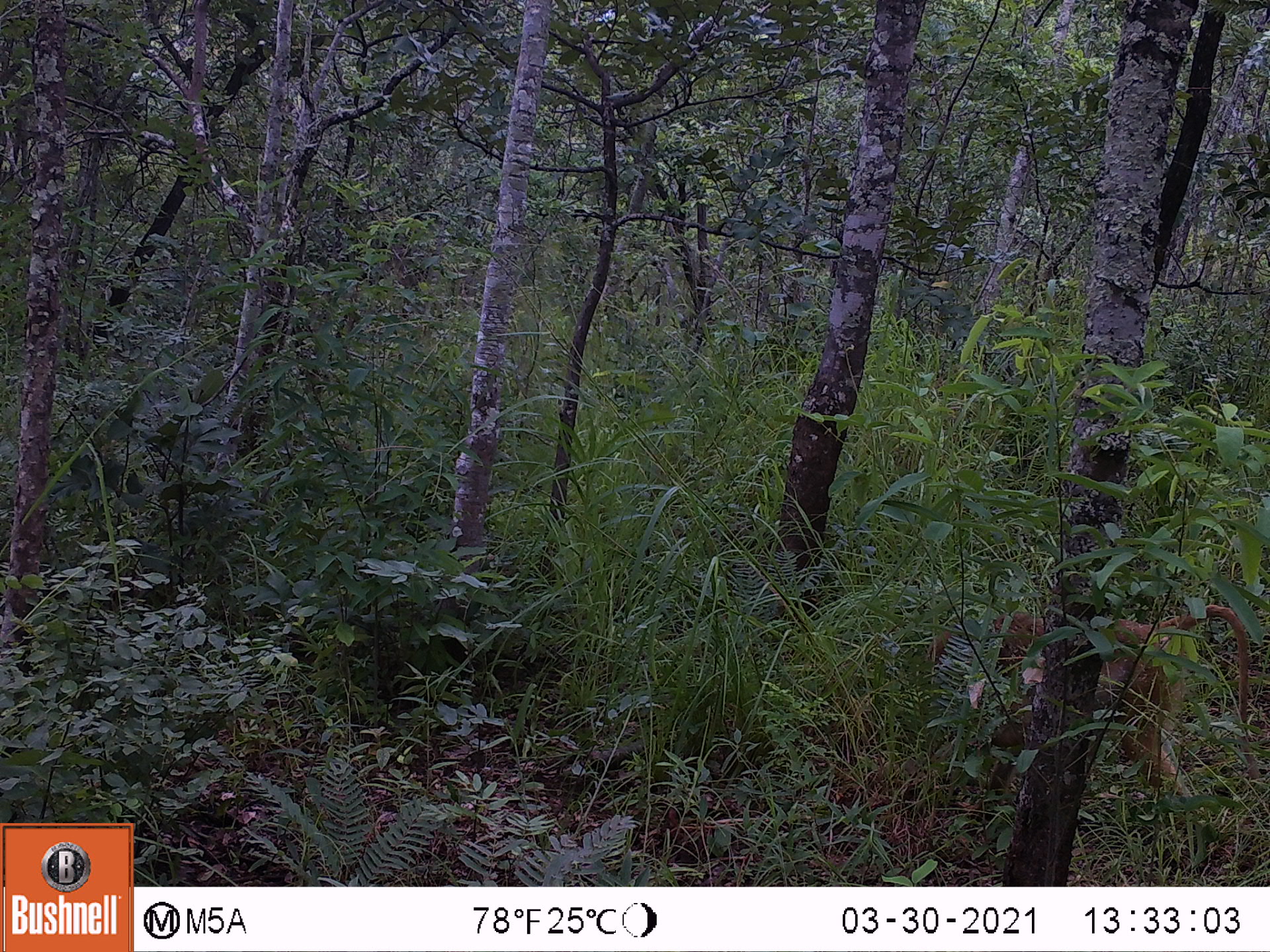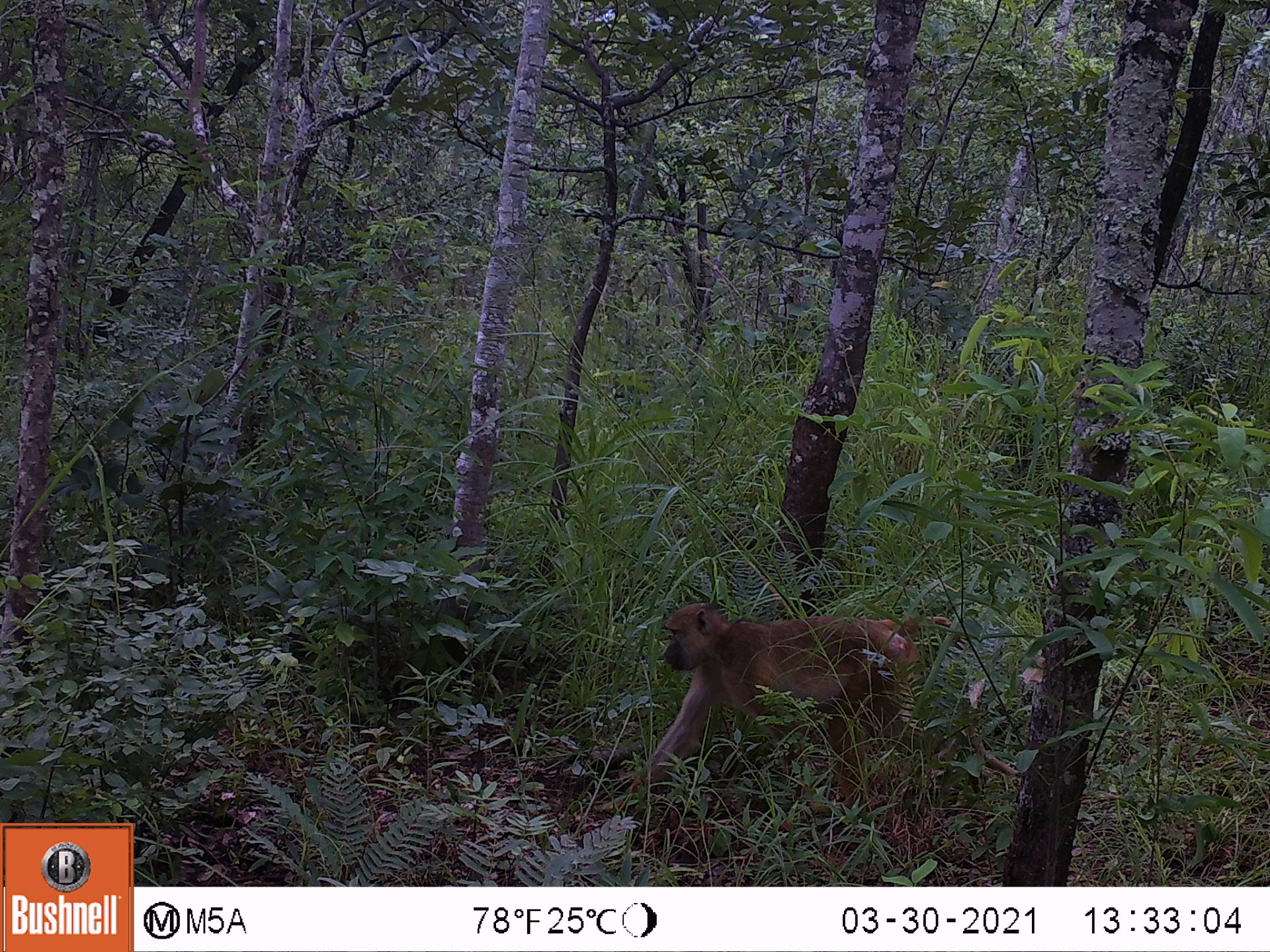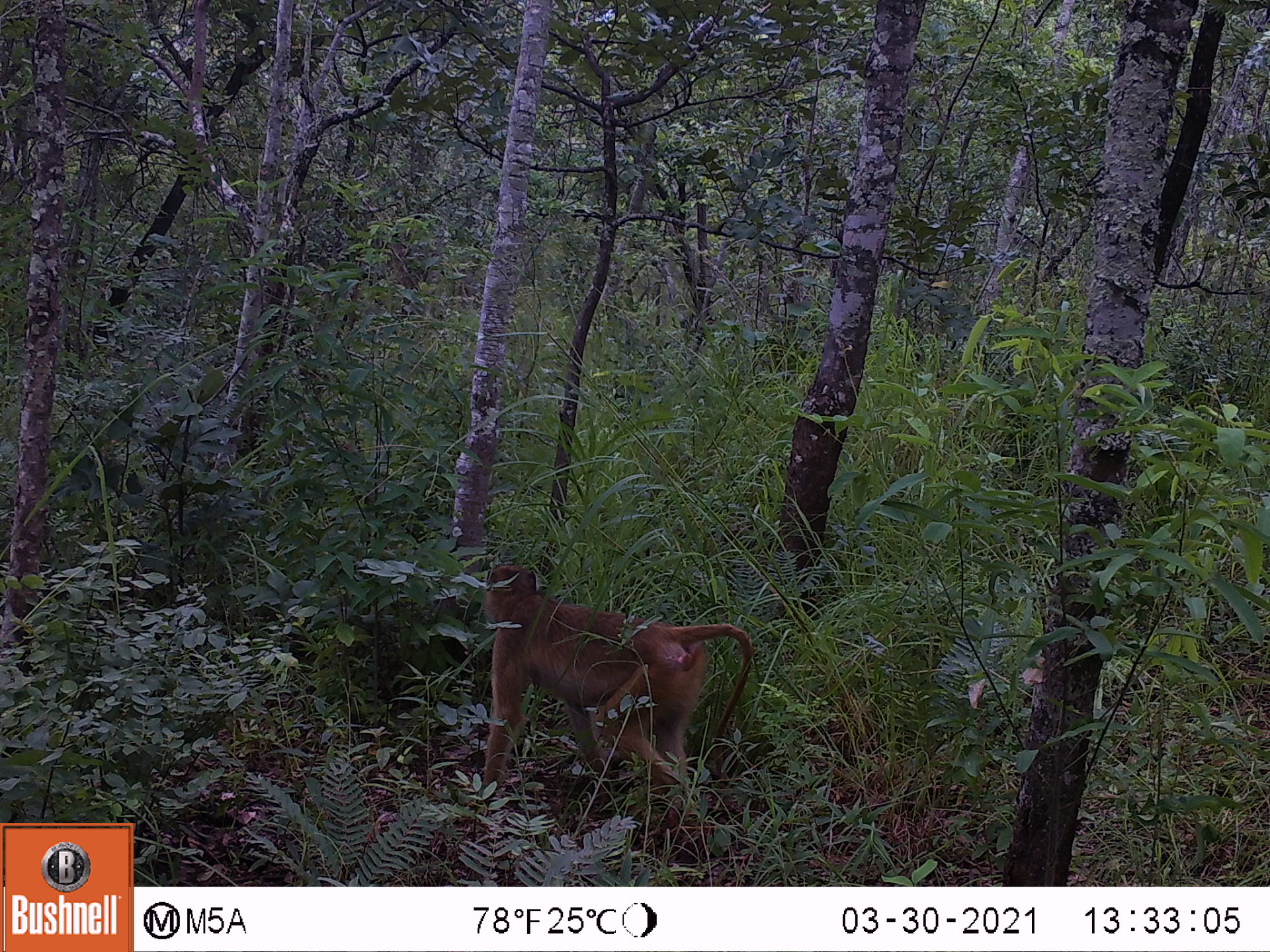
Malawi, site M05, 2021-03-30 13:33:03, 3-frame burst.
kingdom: Animalia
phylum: Chordata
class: Mammalia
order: Primates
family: Cercopithecidae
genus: Papio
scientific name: Papio cynocephalus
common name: yellow baboon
Yellow baboon (Papio cynocephalus), count 1.